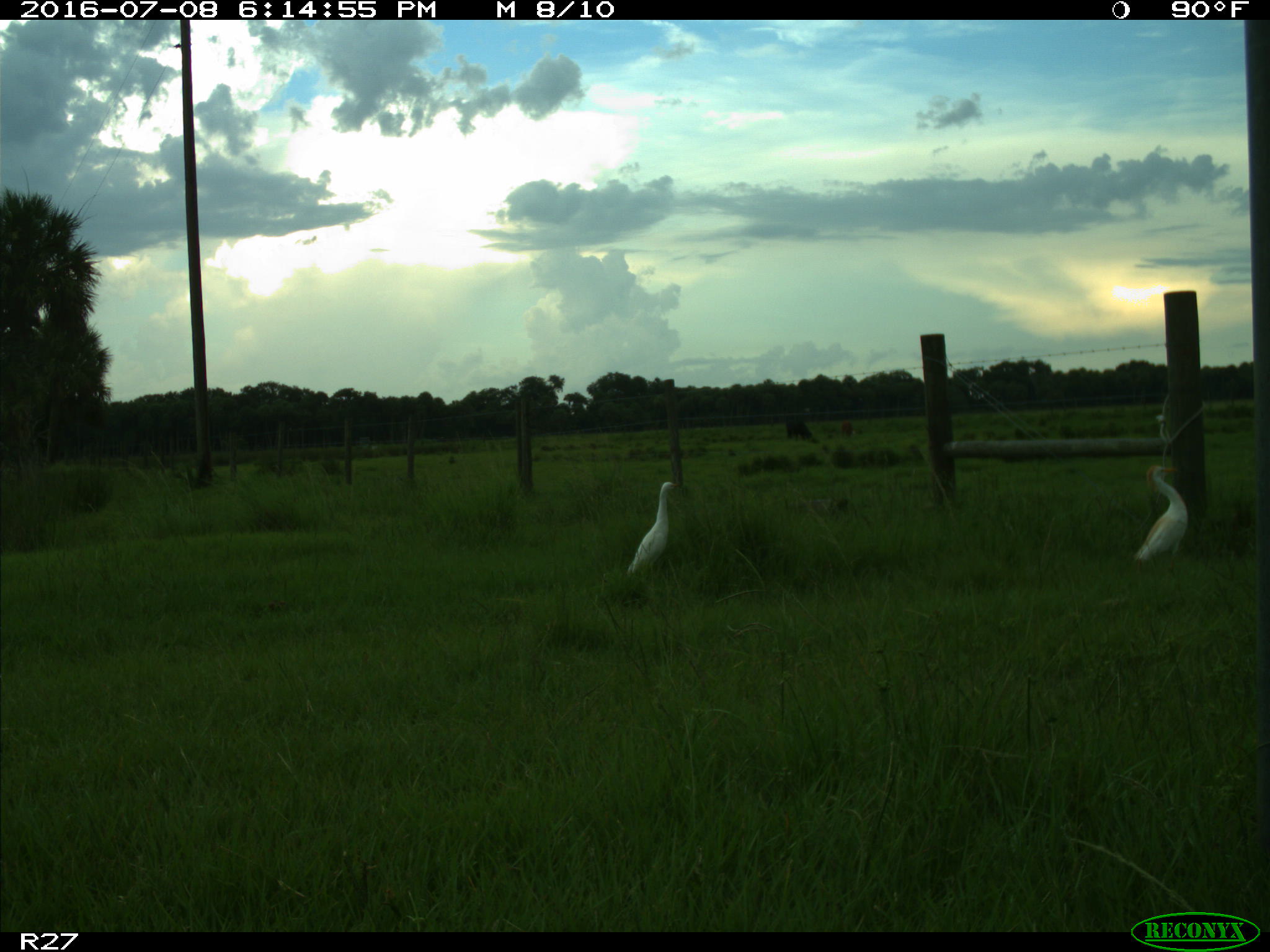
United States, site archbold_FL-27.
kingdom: Animalia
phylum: Chordata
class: Aves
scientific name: Aves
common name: birds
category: unidentified bird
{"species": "unidentified bird (birds) (Aves)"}